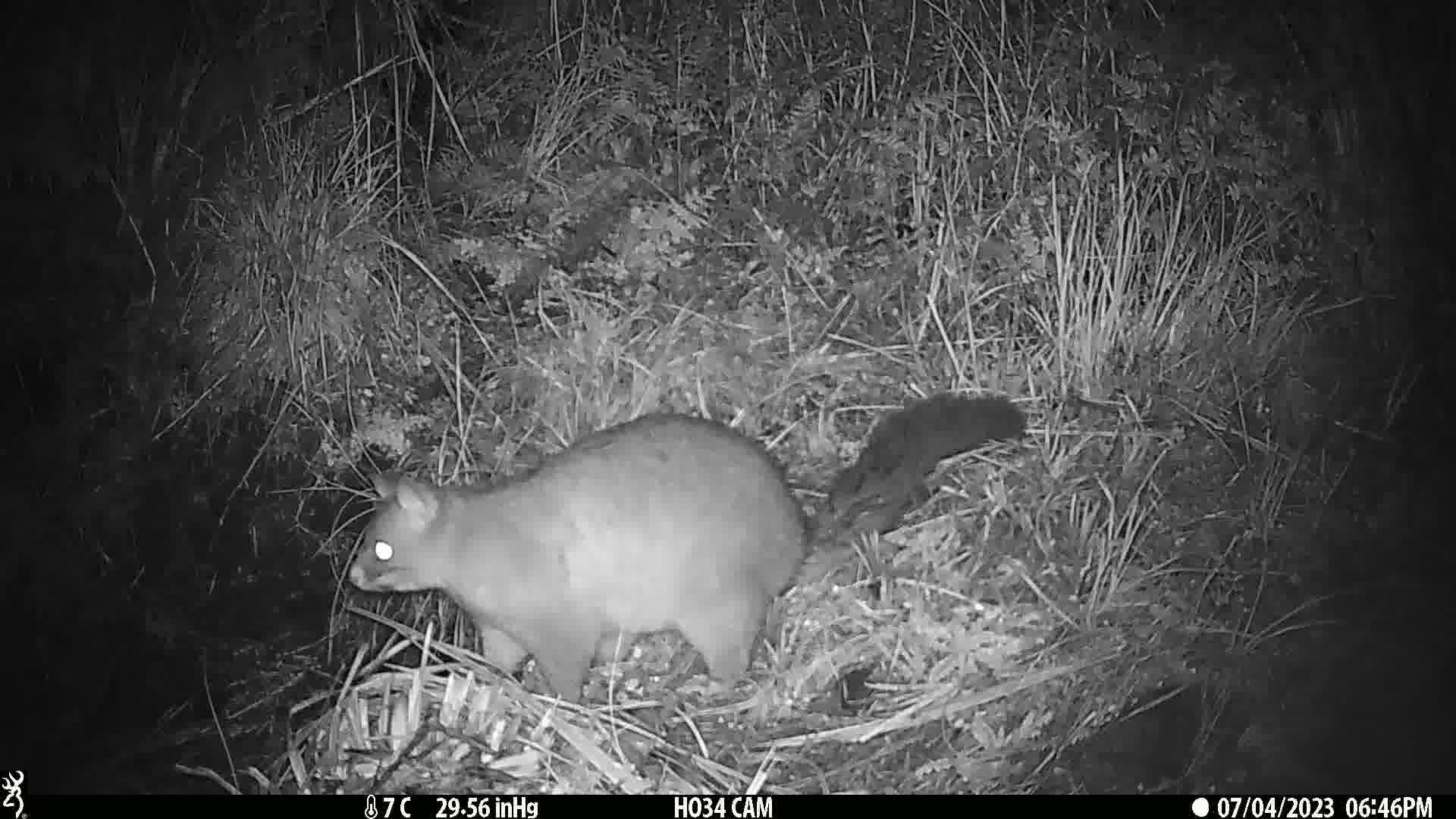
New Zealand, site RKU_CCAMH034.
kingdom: Animalia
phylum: Chordata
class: Mammalia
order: Diprotodontia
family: Phalangeridae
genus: Trichosurus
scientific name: Trichosurus vulpecula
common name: common brushtail possum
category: possum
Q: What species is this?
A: Possum (common brushtail possum) (Trichosurus vulpecula).